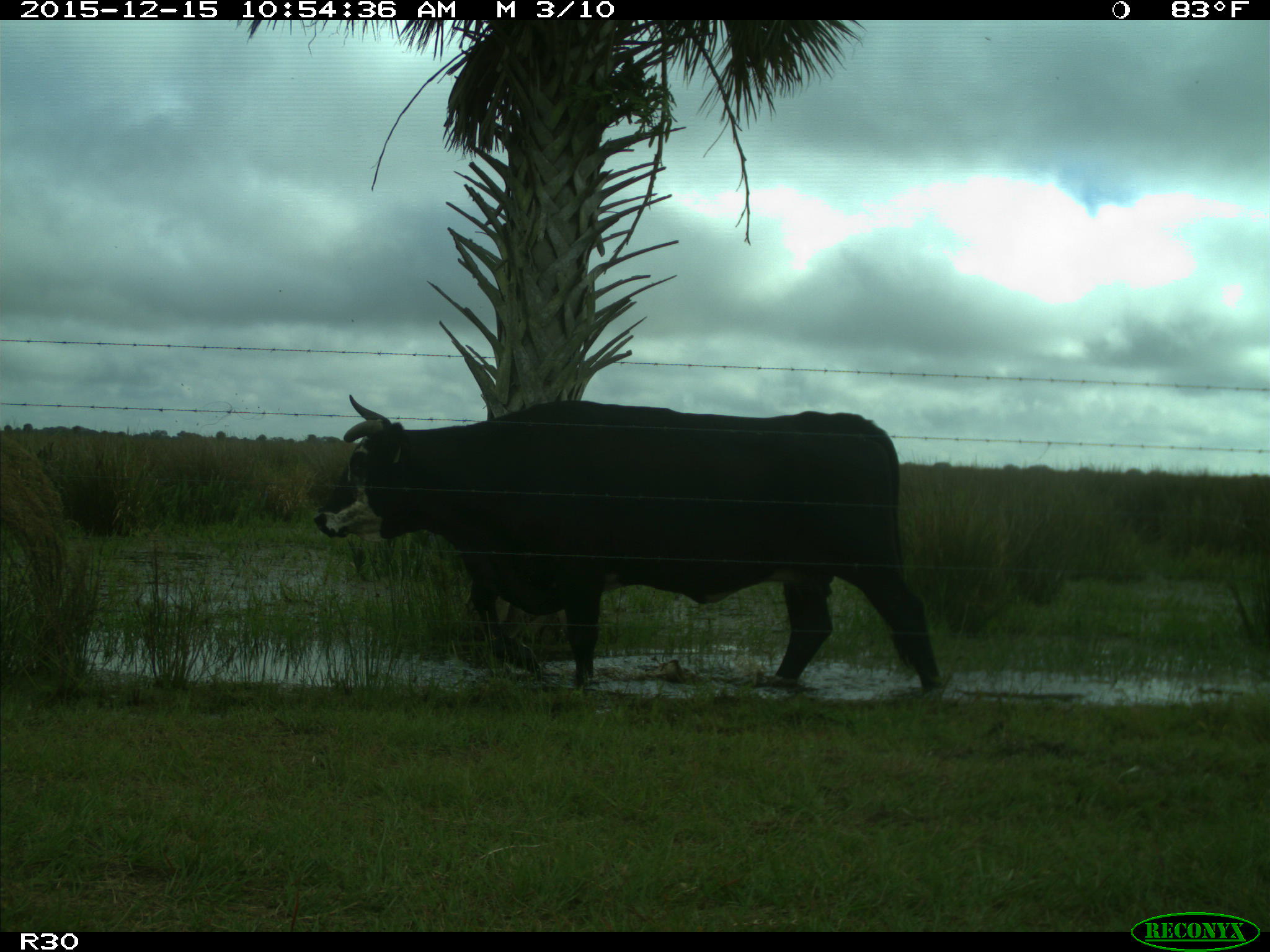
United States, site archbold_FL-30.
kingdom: Animalia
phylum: Chordata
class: Mammalia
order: Artiodactyla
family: Bovidae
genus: Bos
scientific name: Bos taurus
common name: domestic cow